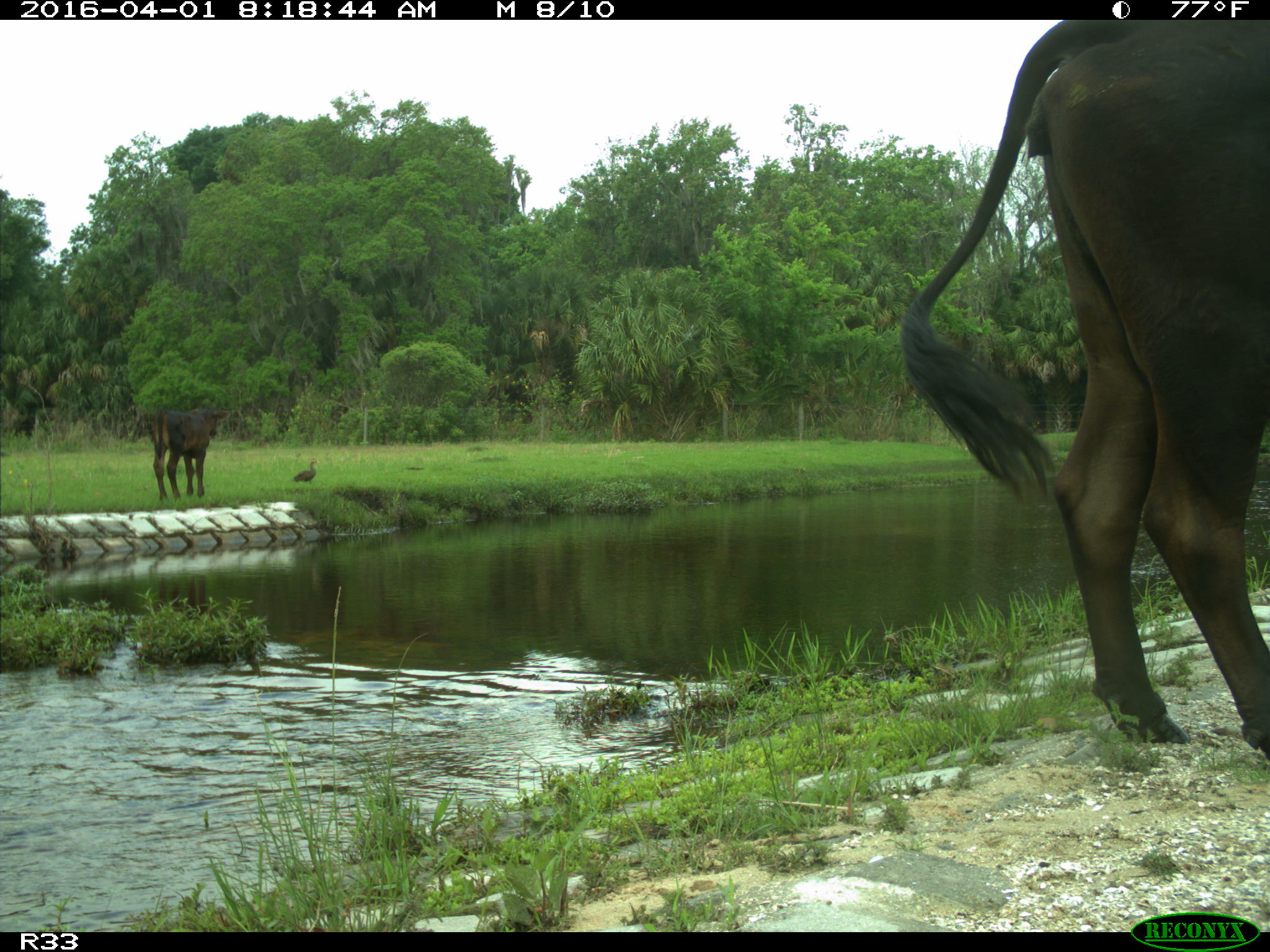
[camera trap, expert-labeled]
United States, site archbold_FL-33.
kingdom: Animalia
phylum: Chordata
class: Mammalia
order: Artiodactyla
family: Bovidae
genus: Bos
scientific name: Bos taurus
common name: domestic cow